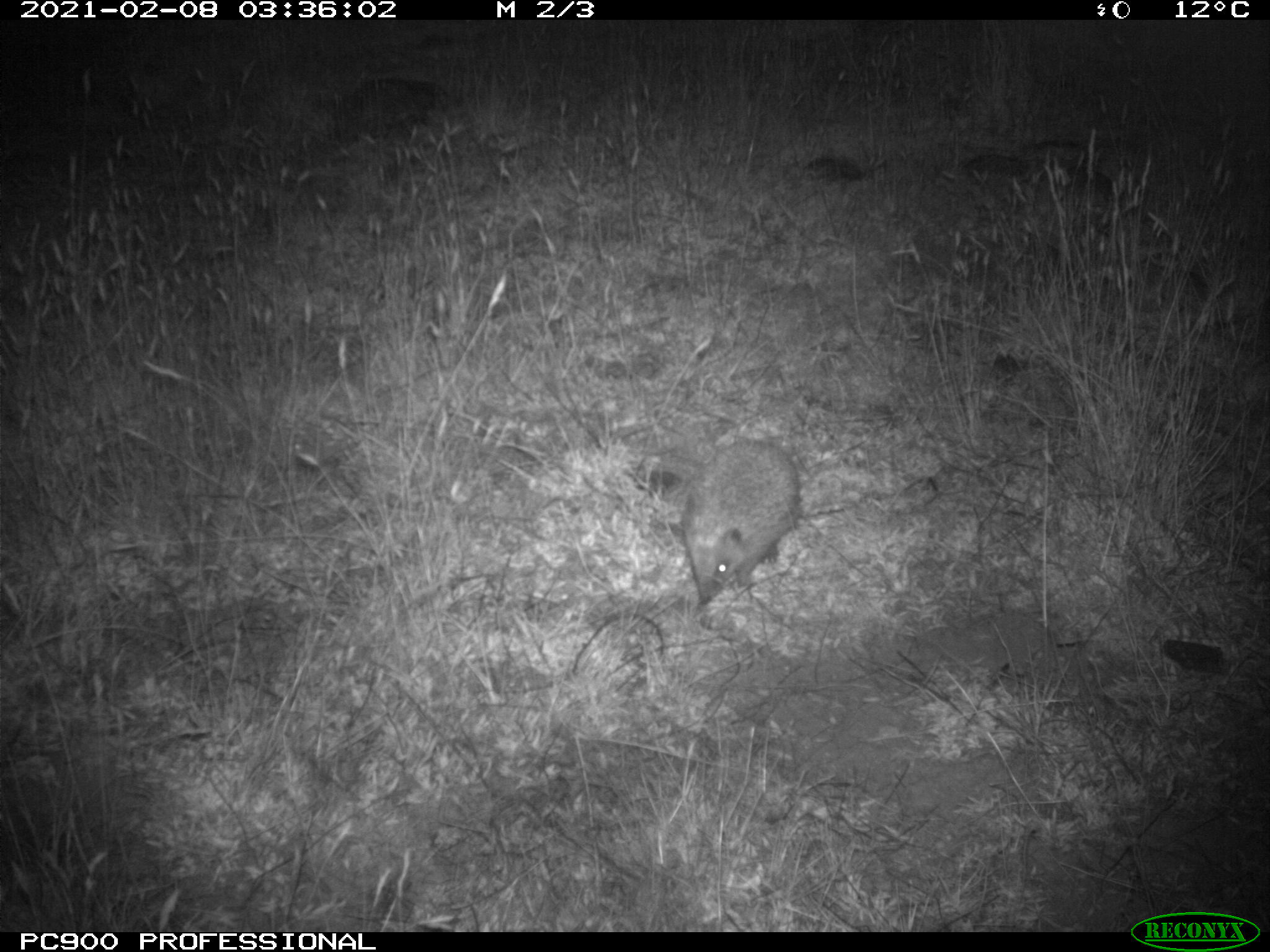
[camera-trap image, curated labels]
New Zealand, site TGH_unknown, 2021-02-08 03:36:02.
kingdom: Animalia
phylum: Chordata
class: Mammalia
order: Eulipotyphla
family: Erinaceidae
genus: Erinaceus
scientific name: Erinaceus europaeus europaeus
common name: european hedgehog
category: hedgehog